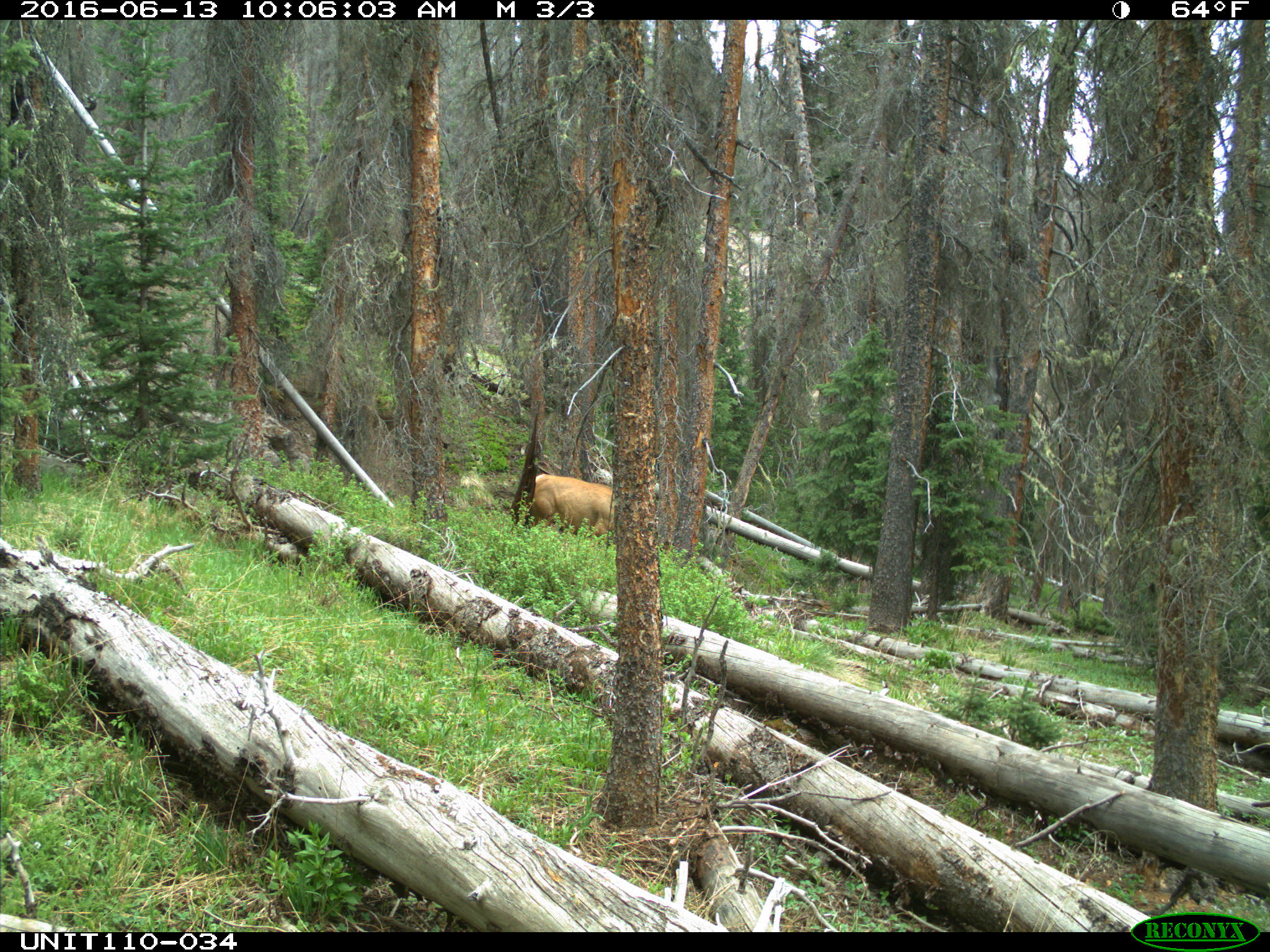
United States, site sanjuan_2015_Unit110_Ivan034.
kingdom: Animalia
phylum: Chordata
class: Mammalia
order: Artiodactyla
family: Cervidae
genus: Cervus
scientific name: Cervus elaphus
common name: red deer